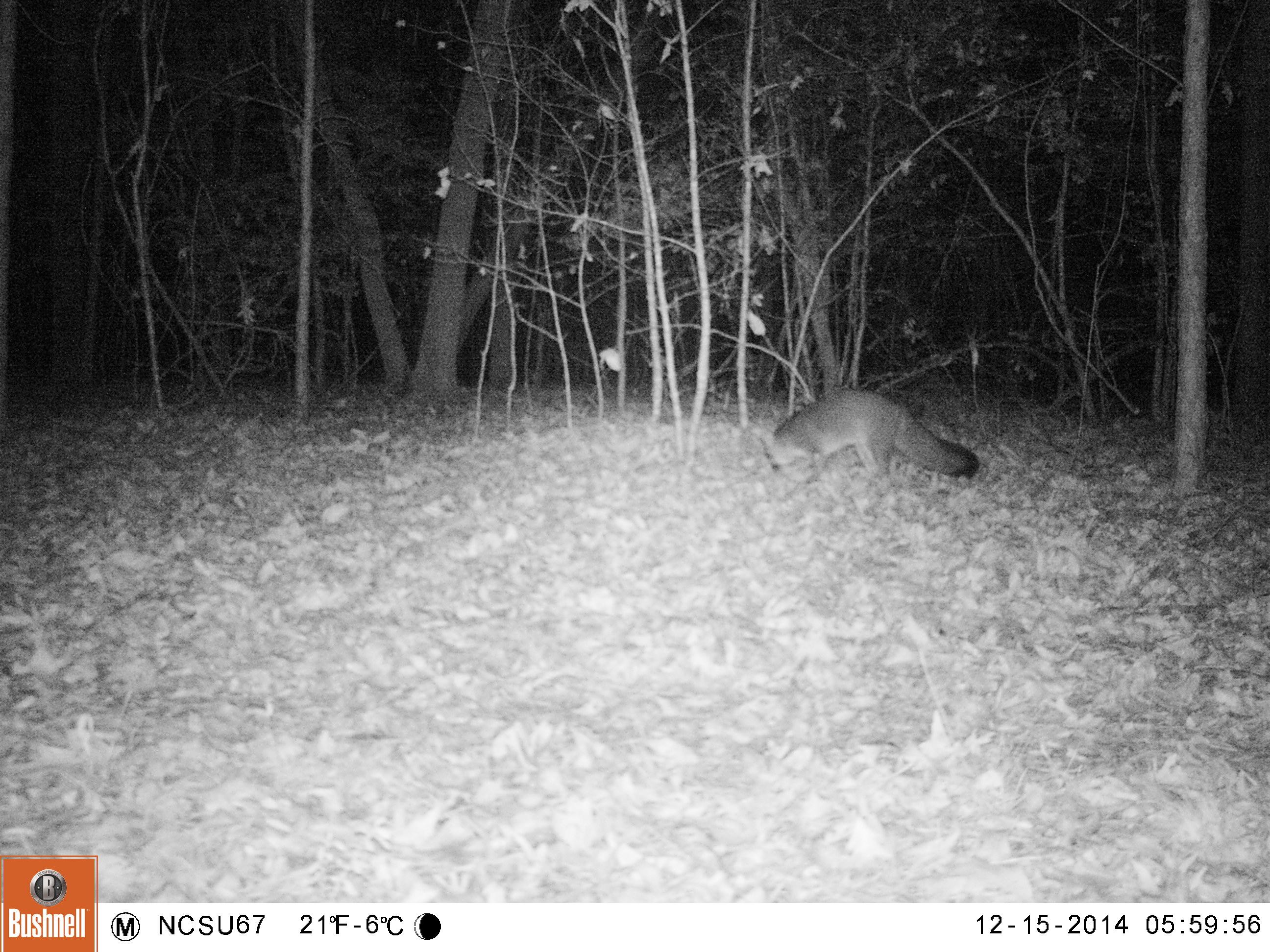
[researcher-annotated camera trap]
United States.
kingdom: Animalia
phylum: Chordata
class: Mammalia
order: Carnivora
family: Canidae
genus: Urocyon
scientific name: Urocyon cinereoargenteus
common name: gray fox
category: Grey Fox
Grey Fox (gray fox) (Urocyon cinereoargenteus).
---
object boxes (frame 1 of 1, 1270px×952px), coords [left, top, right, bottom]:
Grey Fox: [754, 384, 983, 492]